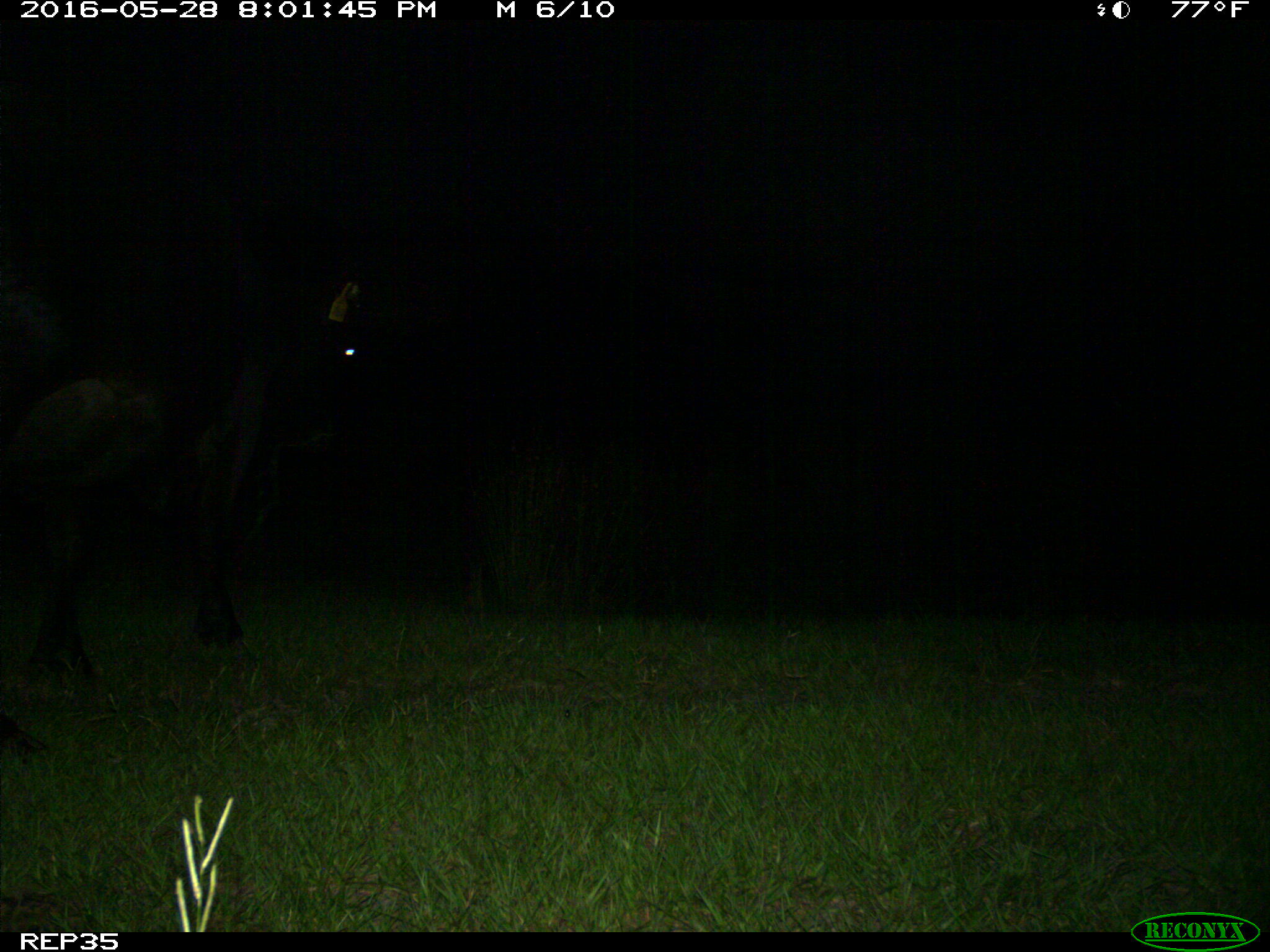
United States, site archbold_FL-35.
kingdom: Animalia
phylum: Chordata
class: Mammalia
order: Artiodactyla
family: Bovidae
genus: Bos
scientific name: Bos taurus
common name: domestic cow